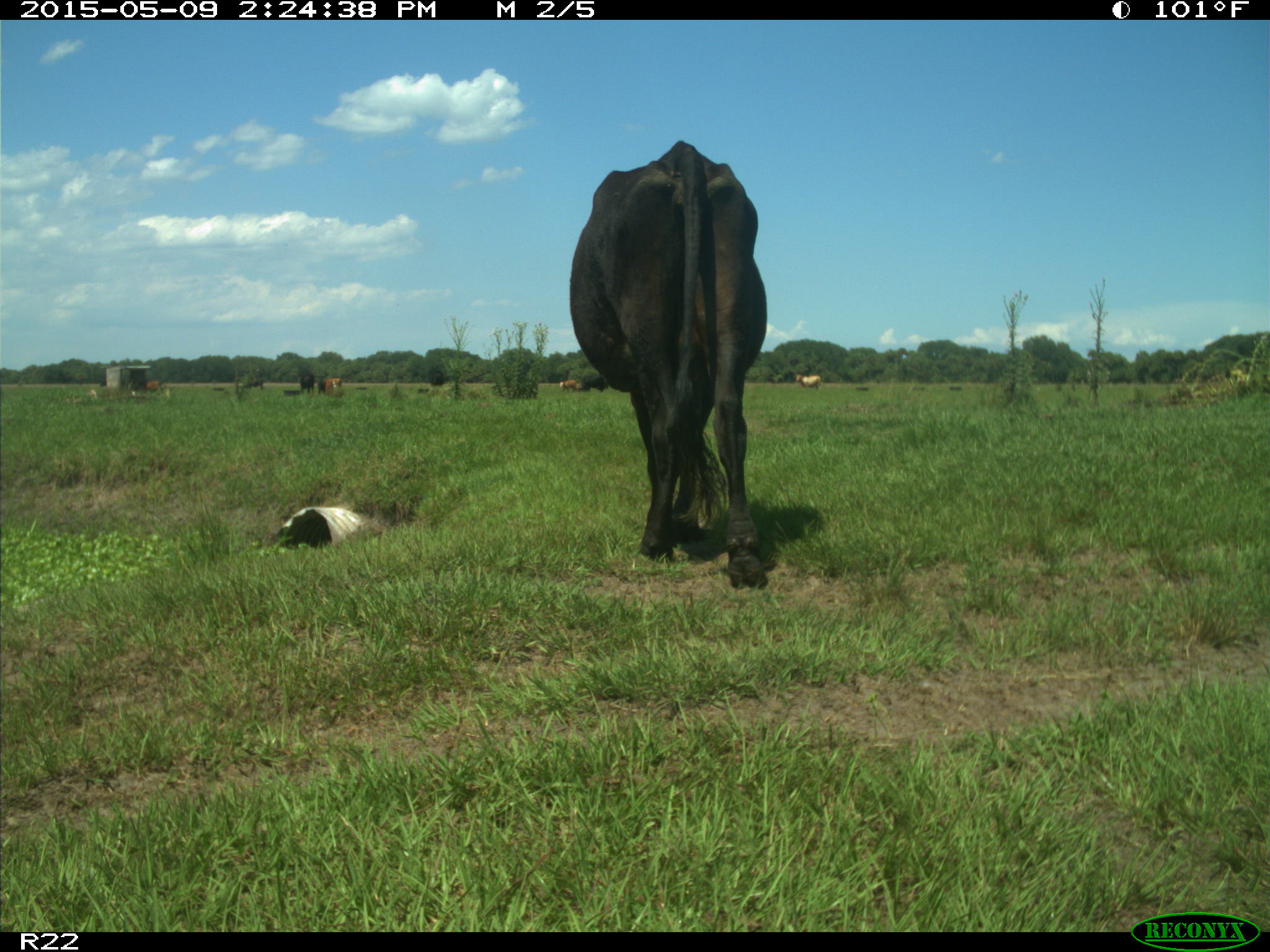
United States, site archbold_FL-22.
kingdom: Animalia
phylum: Chordata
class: Mammalia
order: Artiodactyla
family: Bovidae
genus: Bos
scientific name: Bos taurus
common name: domestic cow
Bos taurus (domestic cow).